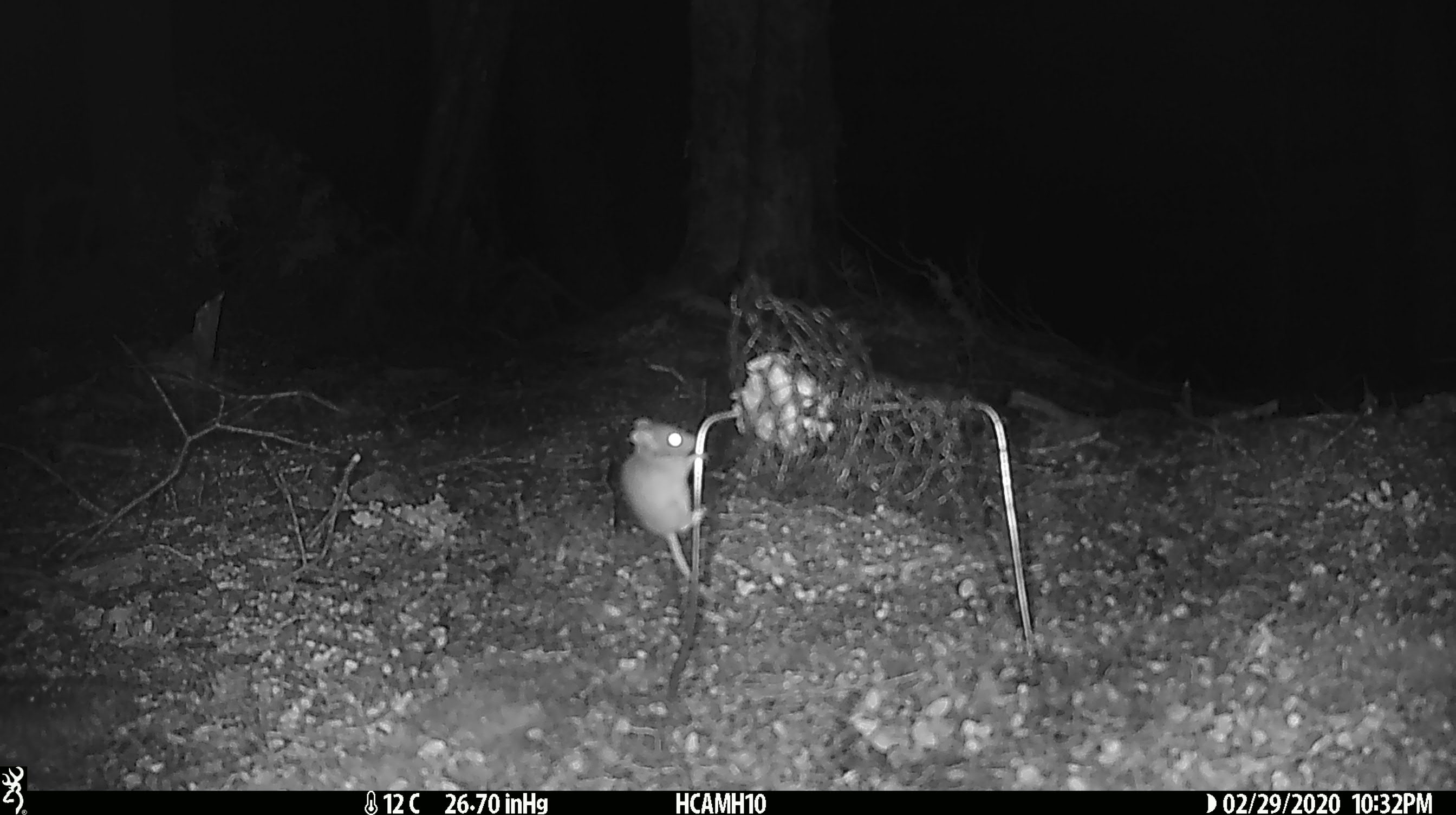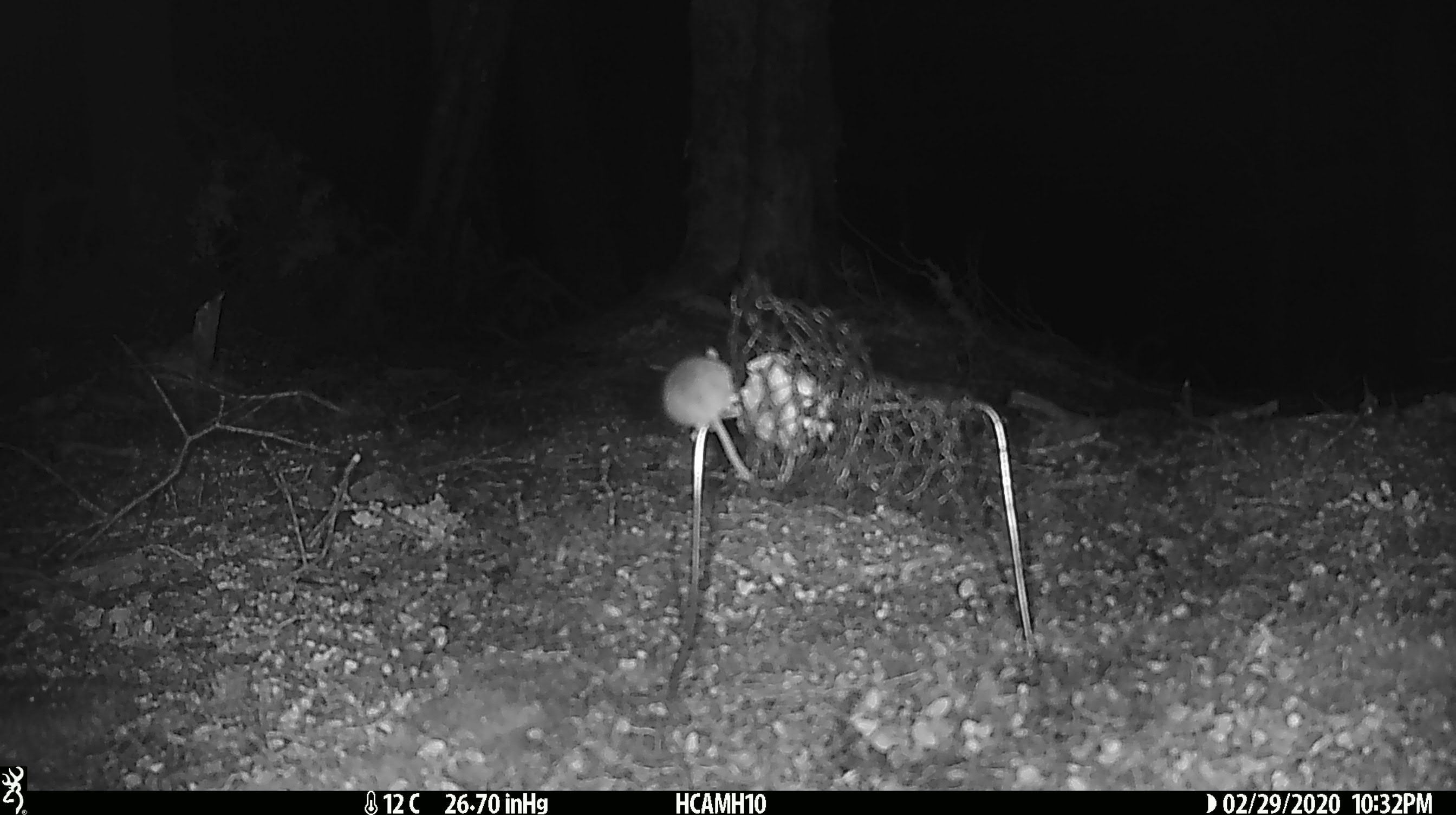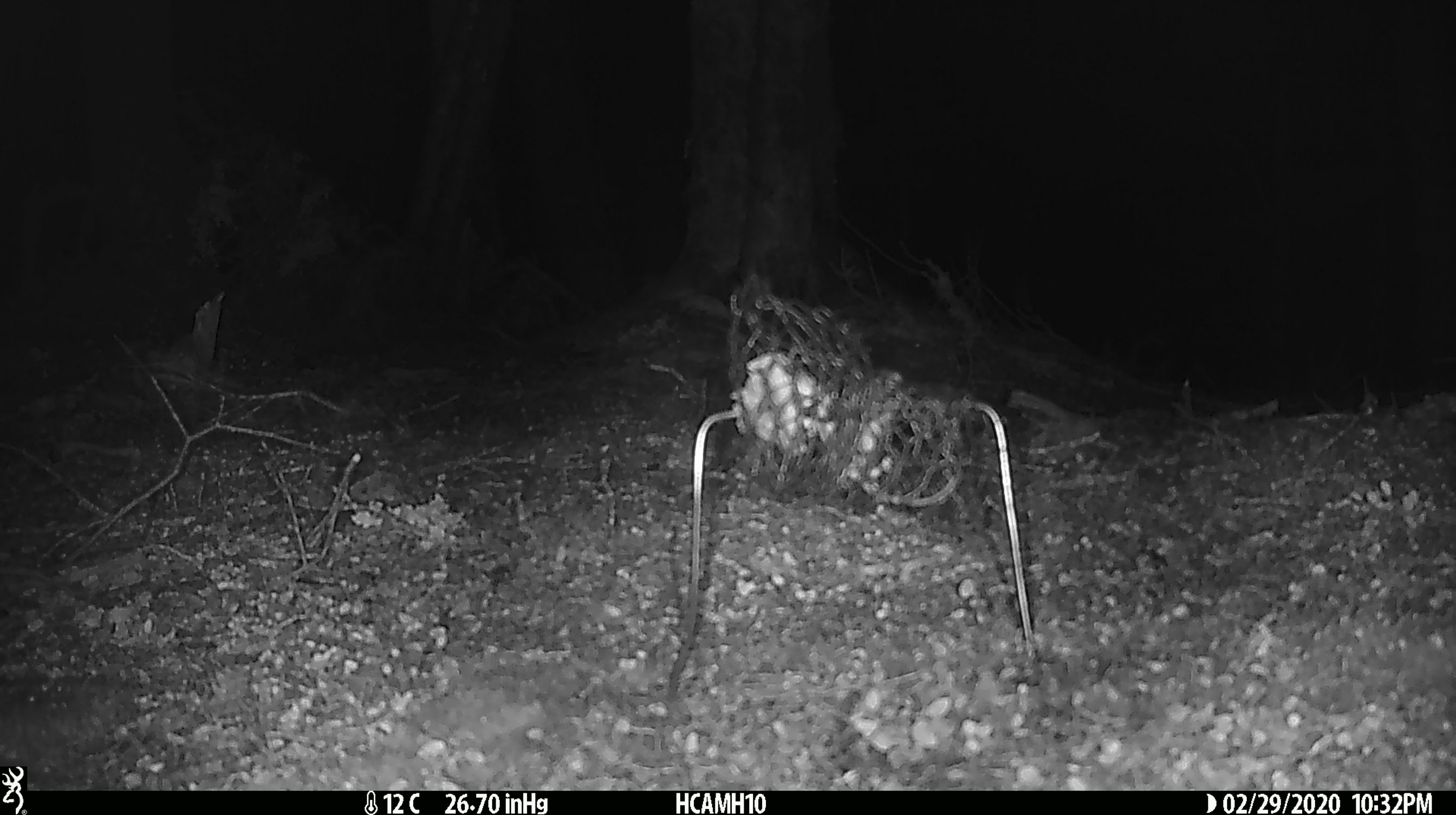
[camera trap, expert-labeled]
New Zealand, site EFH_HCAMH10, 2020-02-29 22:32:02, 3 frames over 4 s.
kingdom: Animalia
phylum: Chordata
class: Mammalia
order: Rodentia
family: Muridae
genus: Mus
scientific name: Mus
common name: mouse